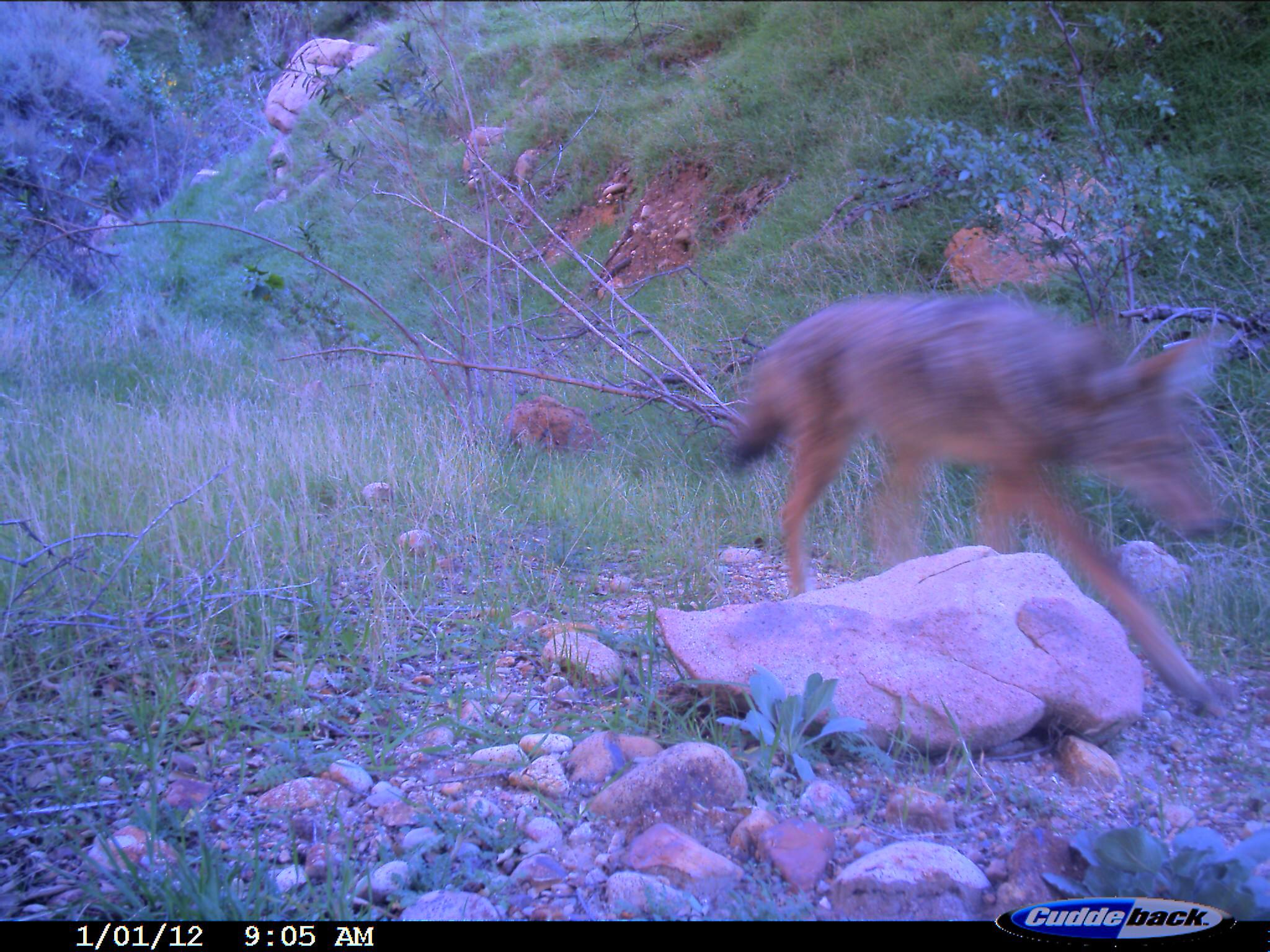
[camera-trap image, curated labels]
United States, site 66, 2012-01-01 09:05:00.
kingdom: Animalia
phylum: Chordata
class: Mammalia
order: Carnivora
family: Canidae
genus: Canis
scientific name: Canis latrans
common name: coyote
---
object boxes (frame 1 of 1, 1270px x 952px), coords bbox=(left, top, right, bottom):
coyote: bbox=(724, 291, 1239, 712)